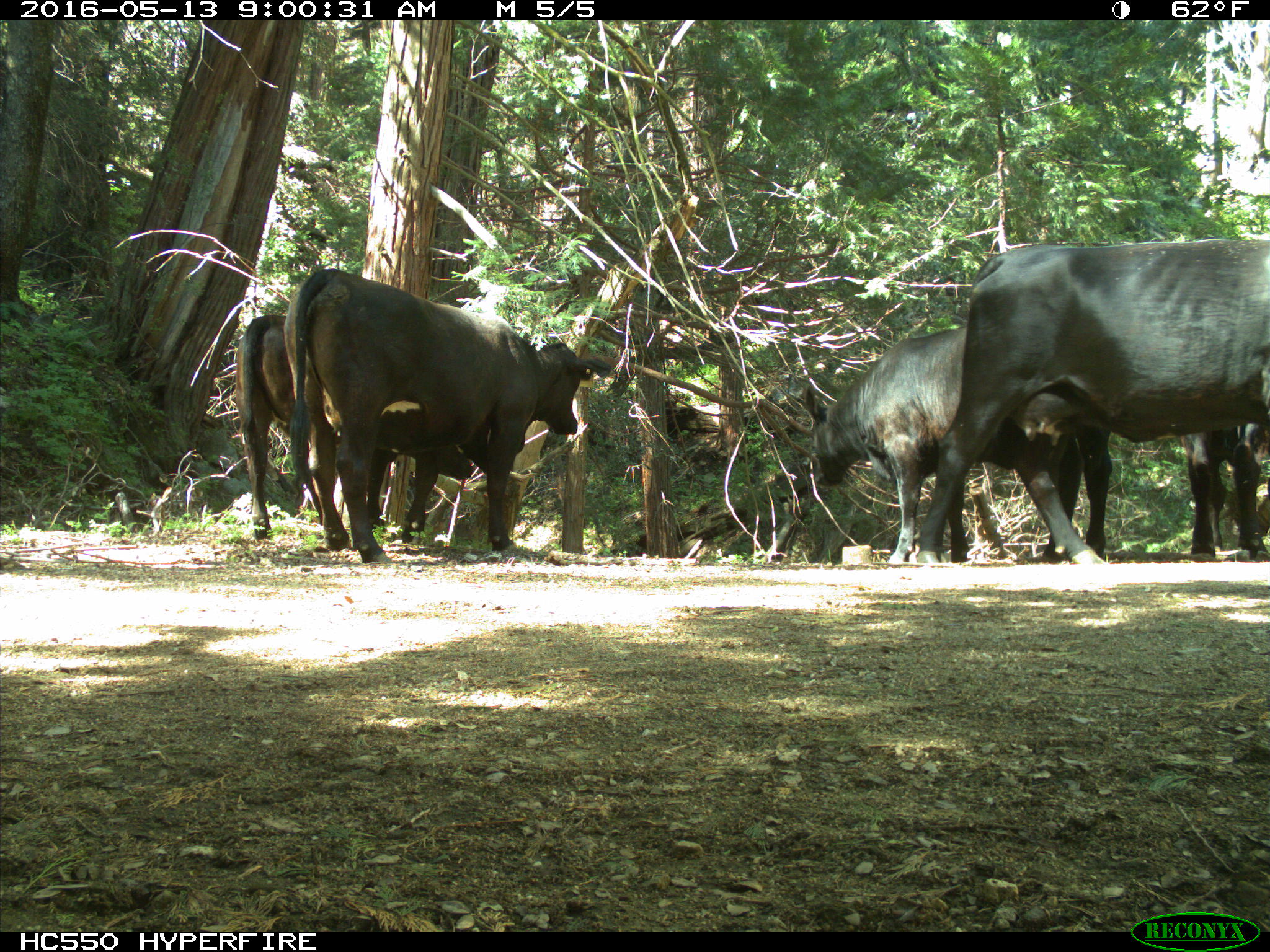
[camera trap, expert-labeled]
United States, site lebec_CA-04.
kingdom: Animalia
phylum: Chordata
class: Mammalia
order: Artiodactyla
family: Bovidae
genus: Bos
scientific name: Bos taurus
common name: domestic cow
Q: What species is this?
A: Bos taurus (domestic cow).